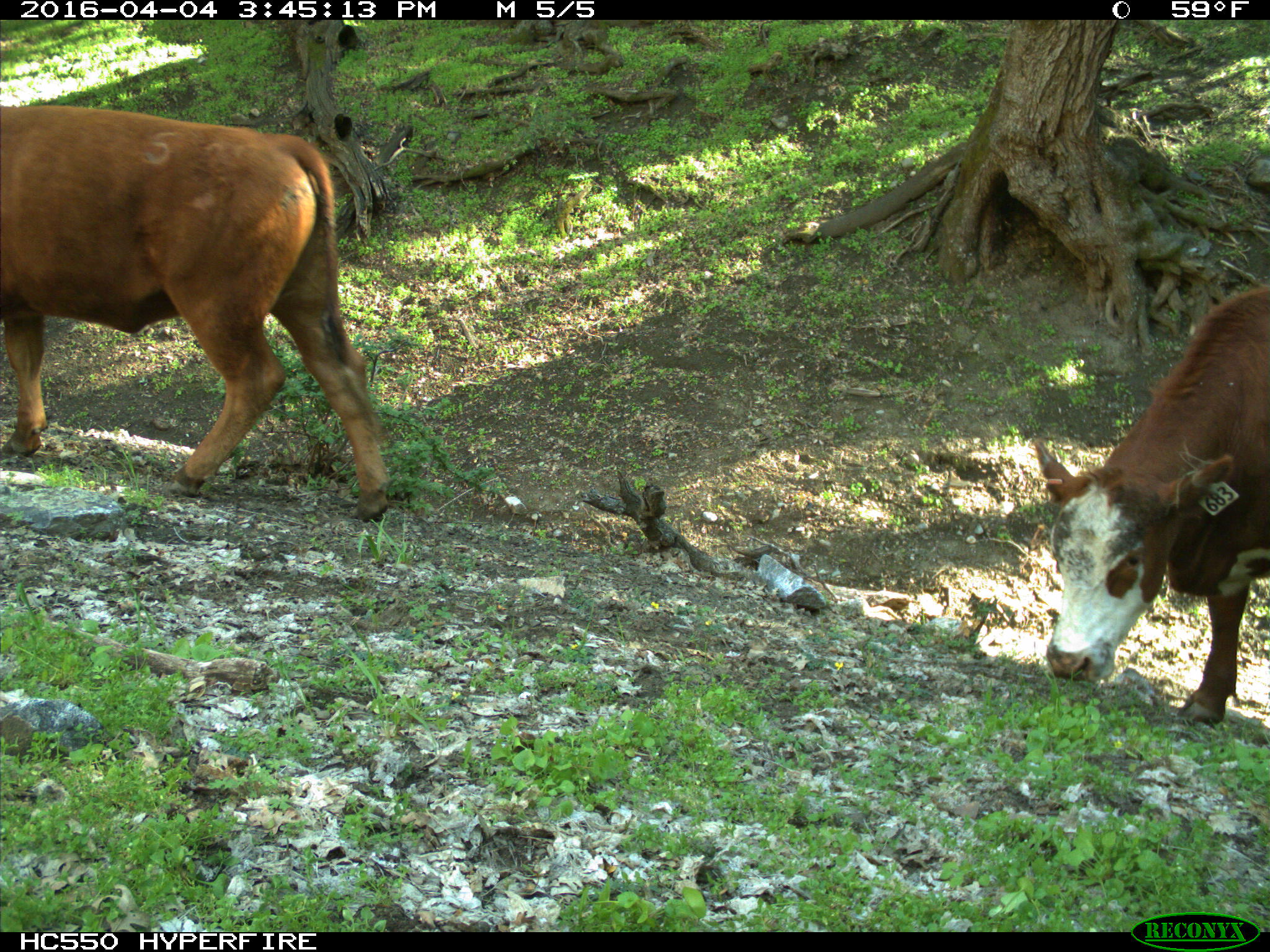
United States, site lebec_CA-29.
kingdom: Animalia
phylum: Chordata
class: Mammalia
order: Artiodactyla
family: Bovidae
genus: Bos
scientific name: Bos taurus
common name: domestic cow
Bos taurus (domestic cow).